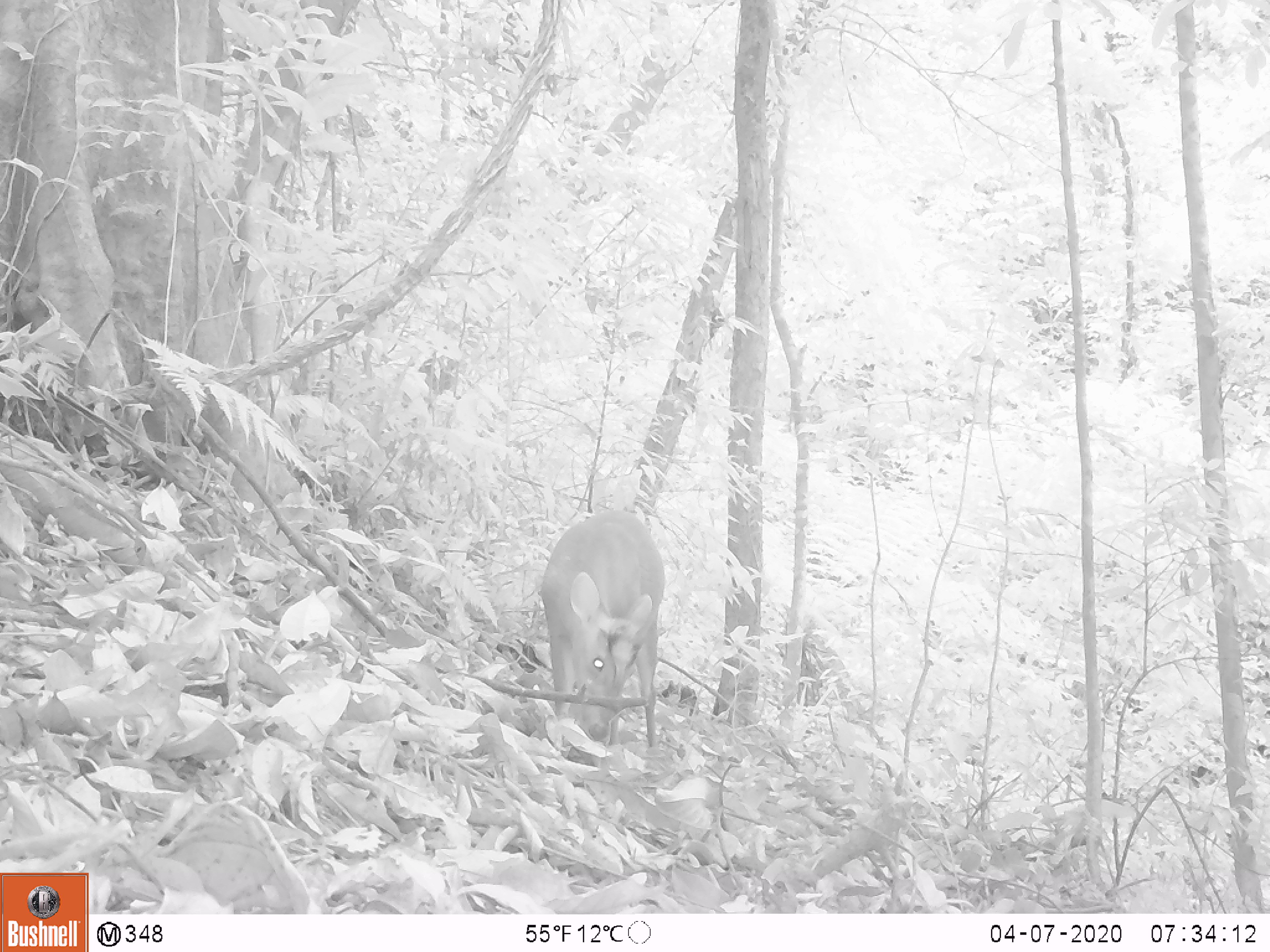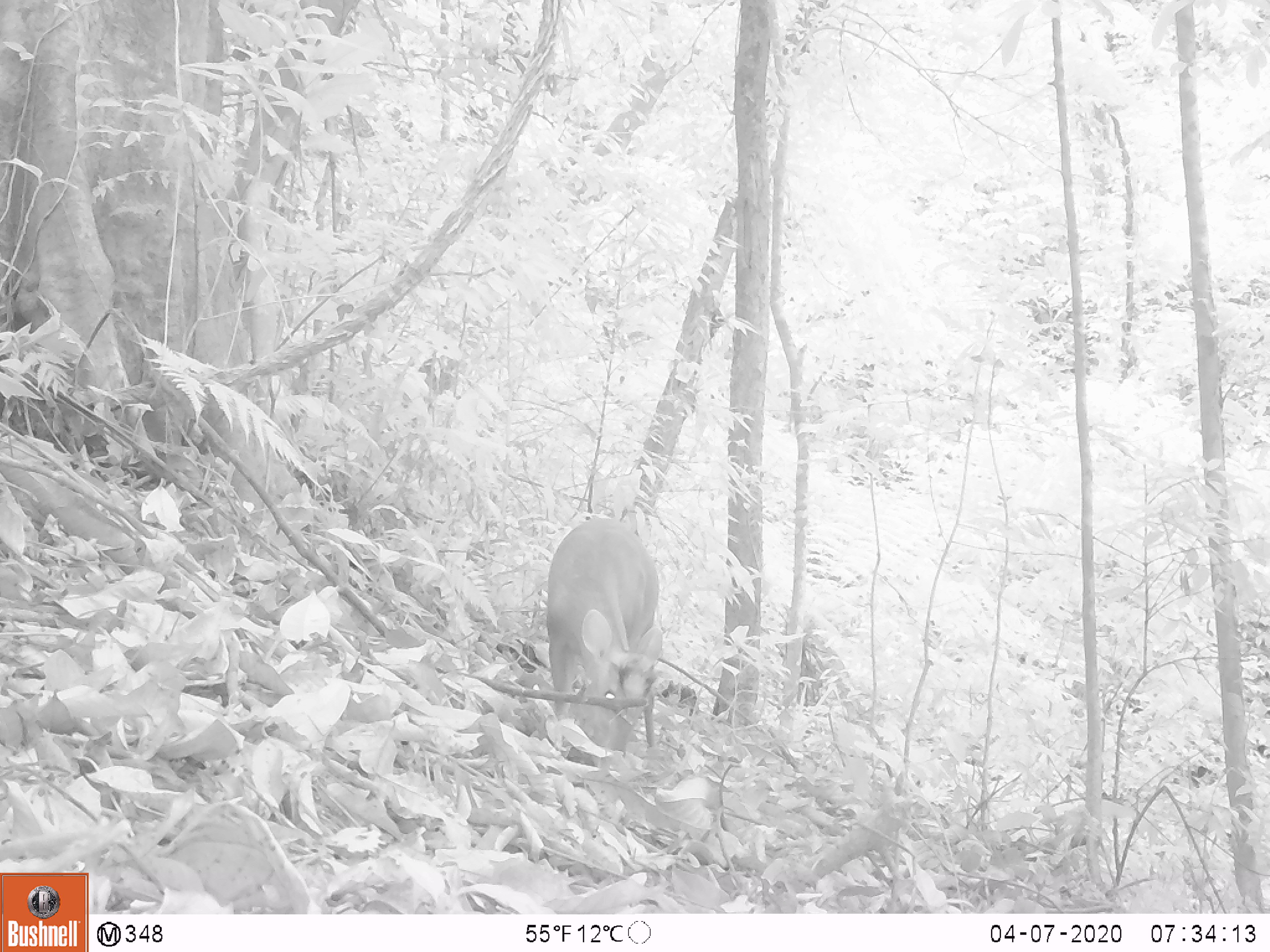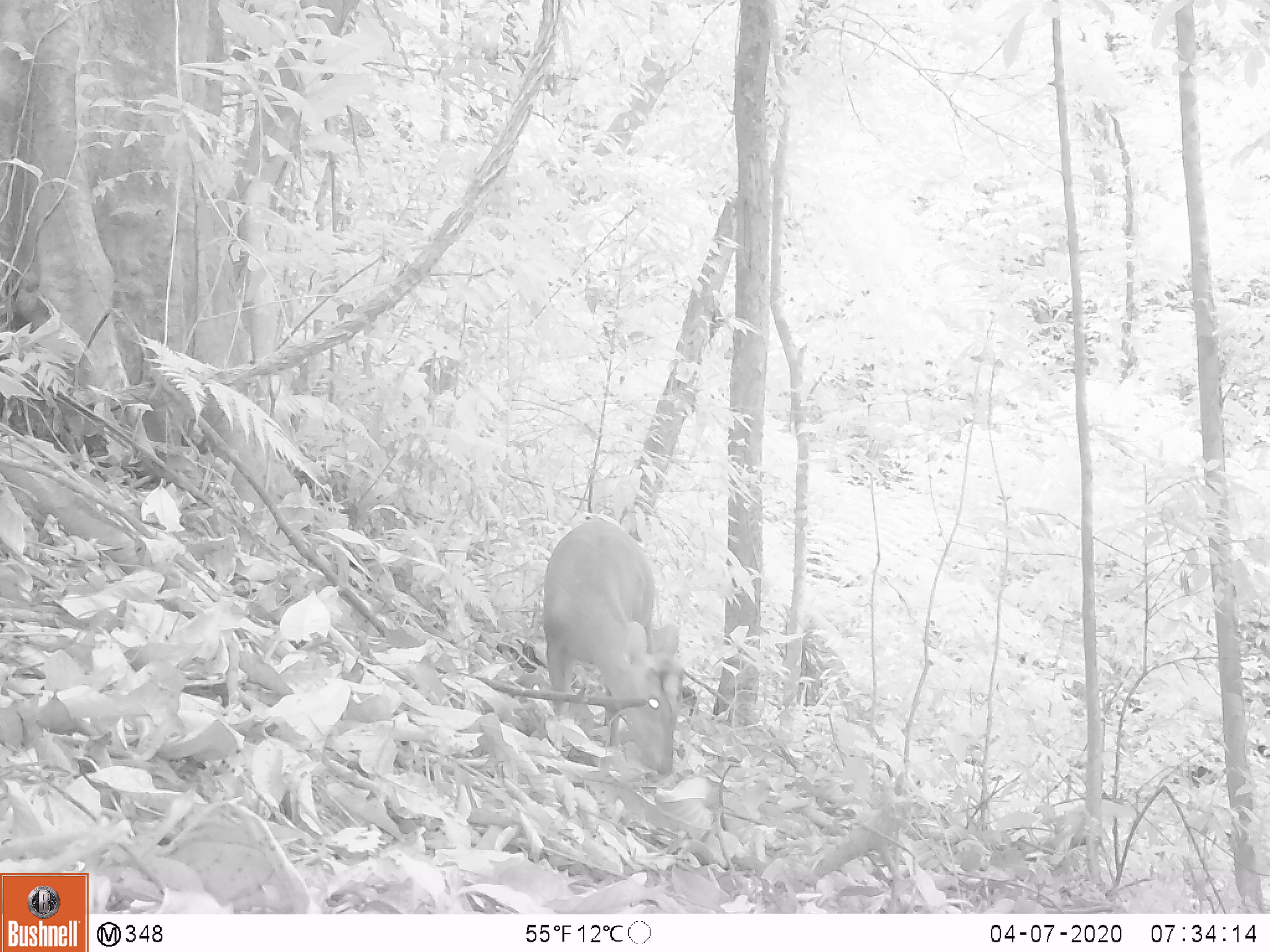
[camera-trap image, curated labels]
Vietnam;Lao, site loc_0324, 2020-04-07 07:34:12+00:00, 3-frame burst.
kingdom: Animalia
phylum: Chordata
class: Mammalia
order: Artiodactyla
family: Cervidae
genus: Muntiacus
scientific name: Muntiacus rooseveltorum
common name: roosevelt's muntjac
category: roosevelts muntjac group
Roosevelts muntjac group (roosevelt's muntjac) (Muntiacus rooseveltorum). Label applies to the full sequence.